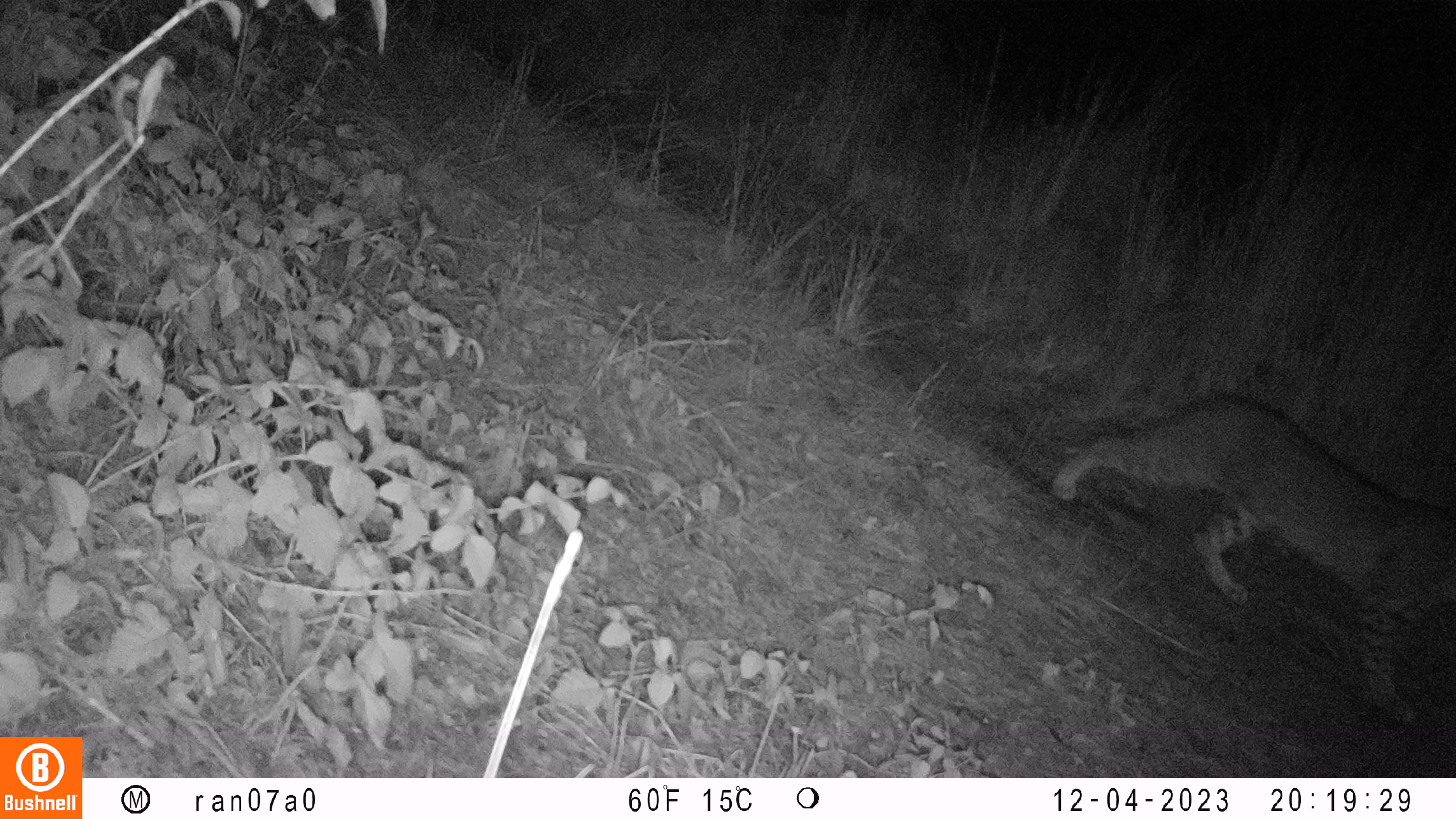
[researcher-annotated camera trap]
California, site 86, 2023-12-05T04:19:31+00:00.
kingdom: Animalia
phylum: Chordata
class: Mammalia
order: Carnivora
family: Felidae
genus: Lynx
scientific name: Lynx rufus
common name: bobcat